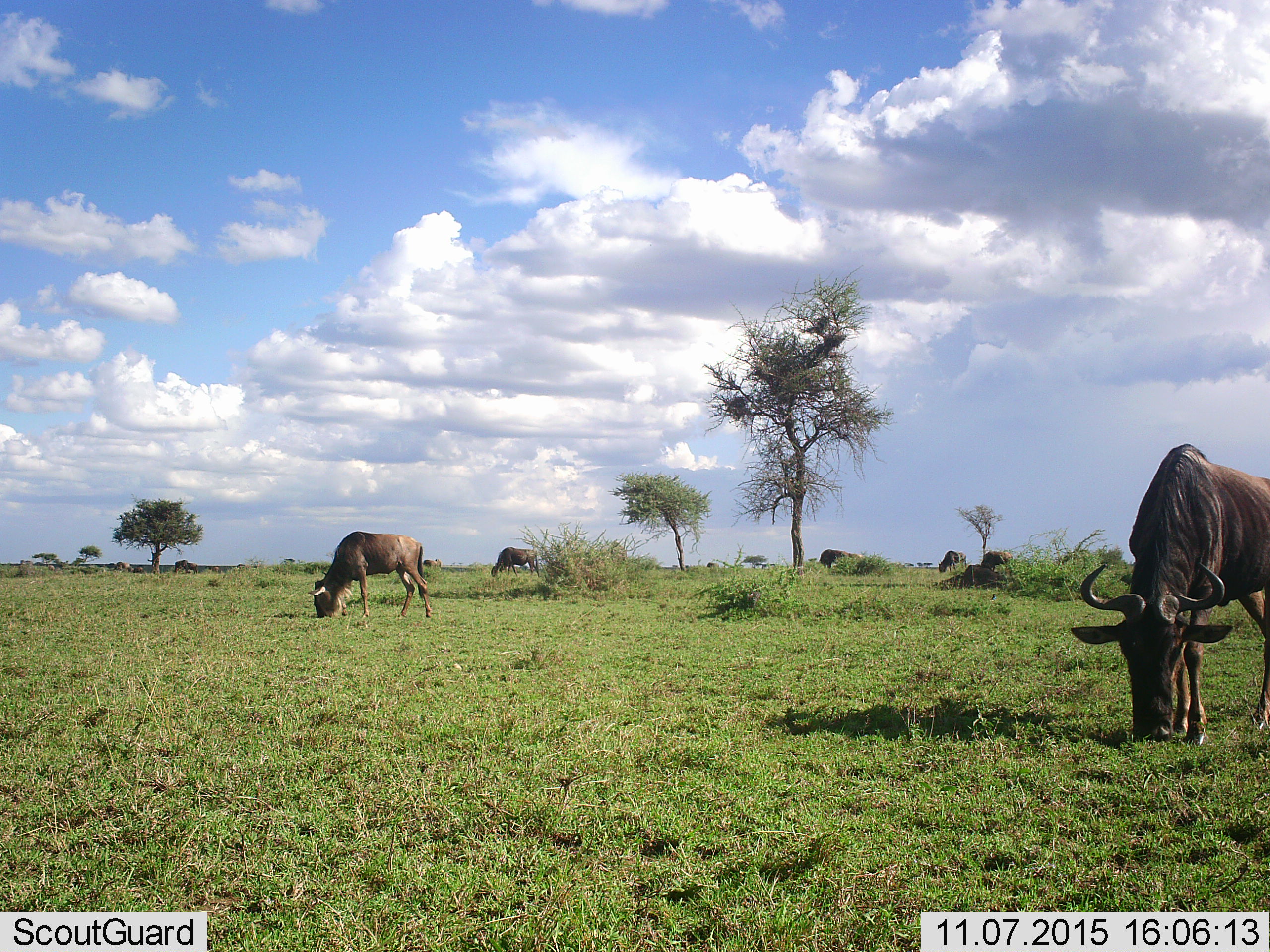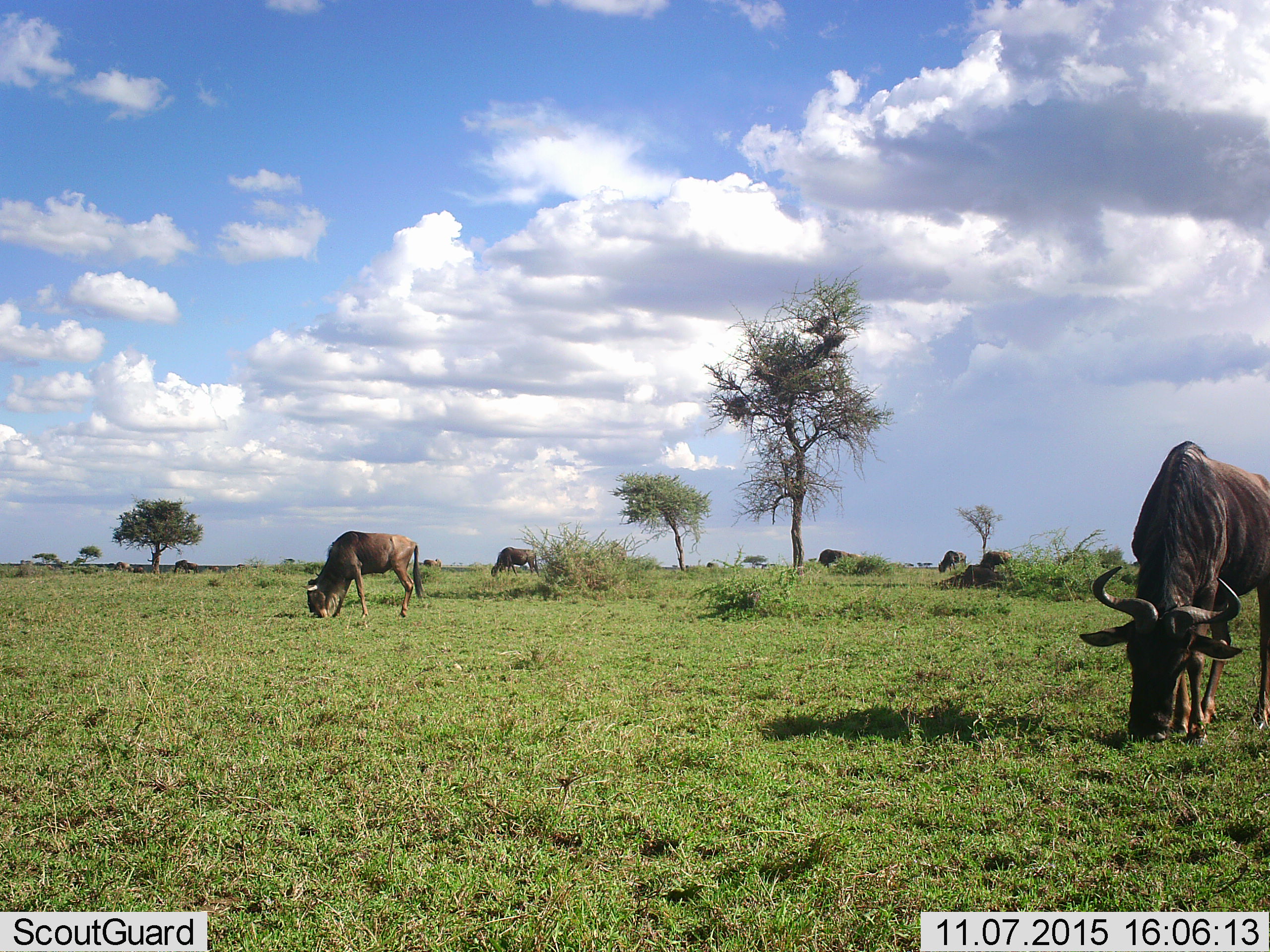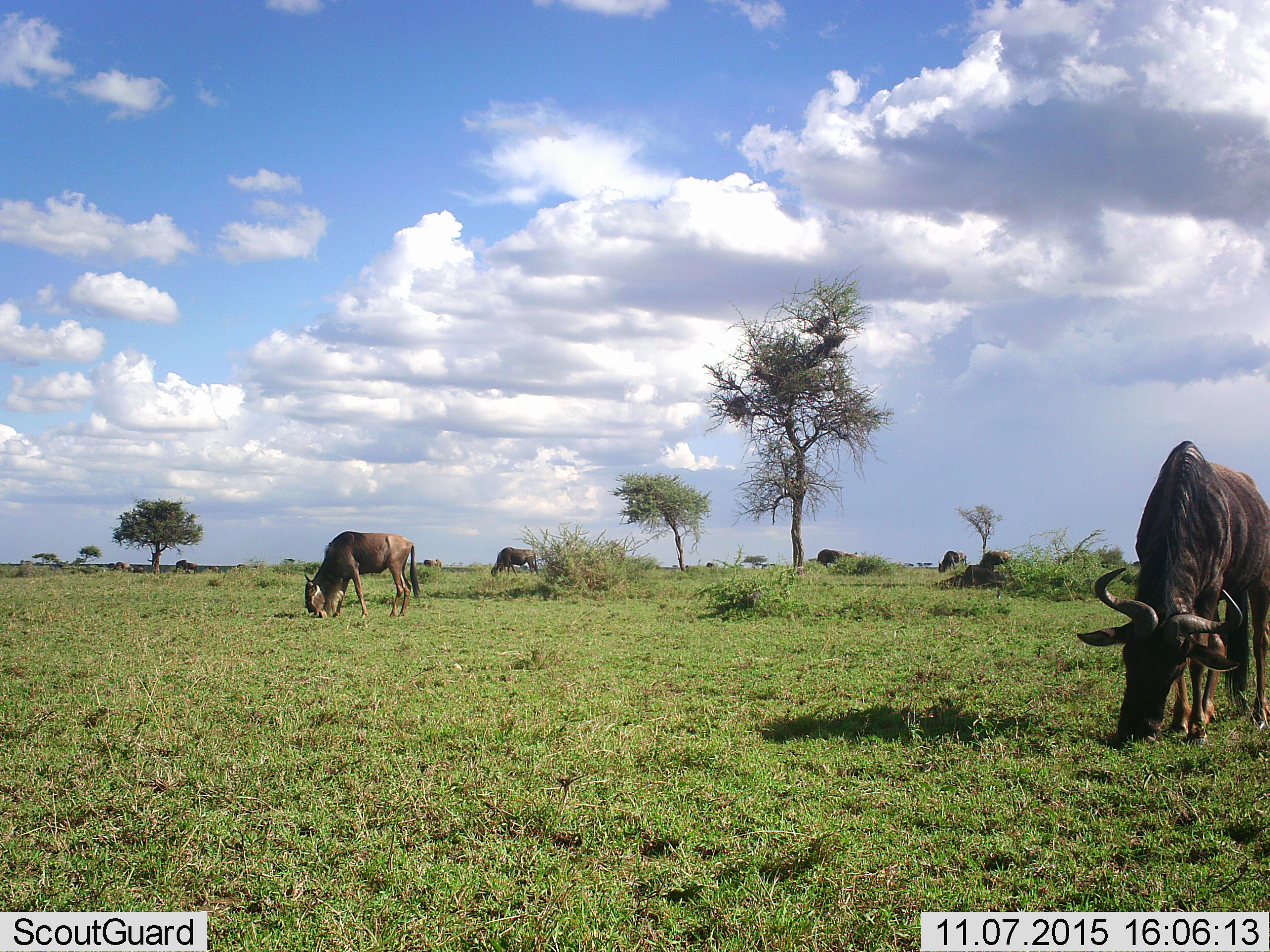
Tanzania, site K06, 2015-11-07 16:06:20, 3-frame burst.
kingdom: Animalia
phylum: Chordata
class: Mammalia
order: Artiodactyla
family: Bovidae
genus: Connochaetes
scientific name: Connochaetes taurinus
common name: blue wildebeest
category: wildebeest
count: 7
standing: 56%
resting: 0%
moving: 22%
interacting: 0%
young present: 0%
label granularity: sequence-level